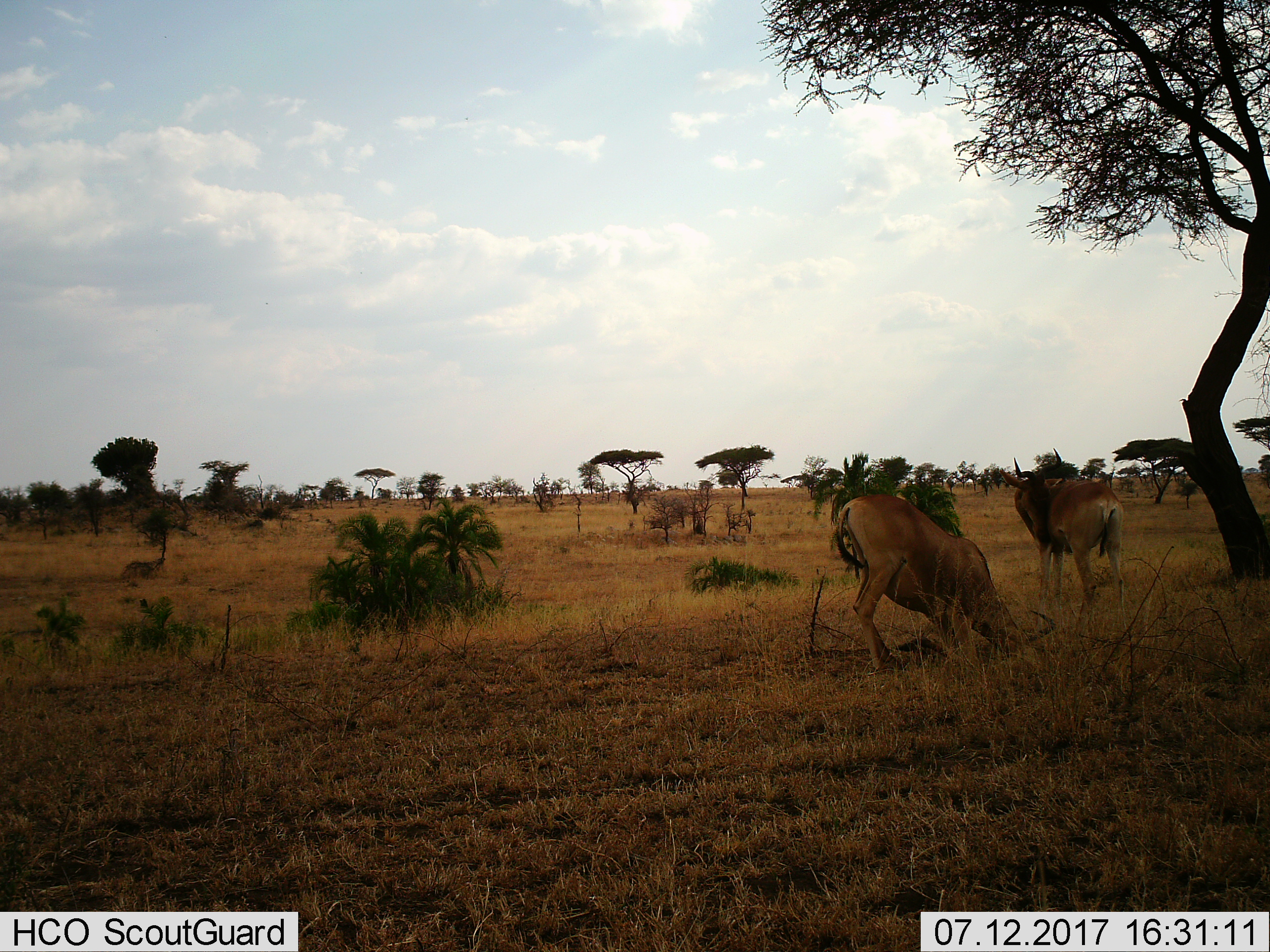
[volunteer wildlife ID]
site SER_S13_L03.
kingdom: Animalia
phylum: Chordata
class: Mammalia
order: Artiodactyla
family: Bovidae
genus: Alcelaphus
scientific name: Alcelaphus buselaphus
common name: hartebeest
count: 2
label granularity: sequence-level